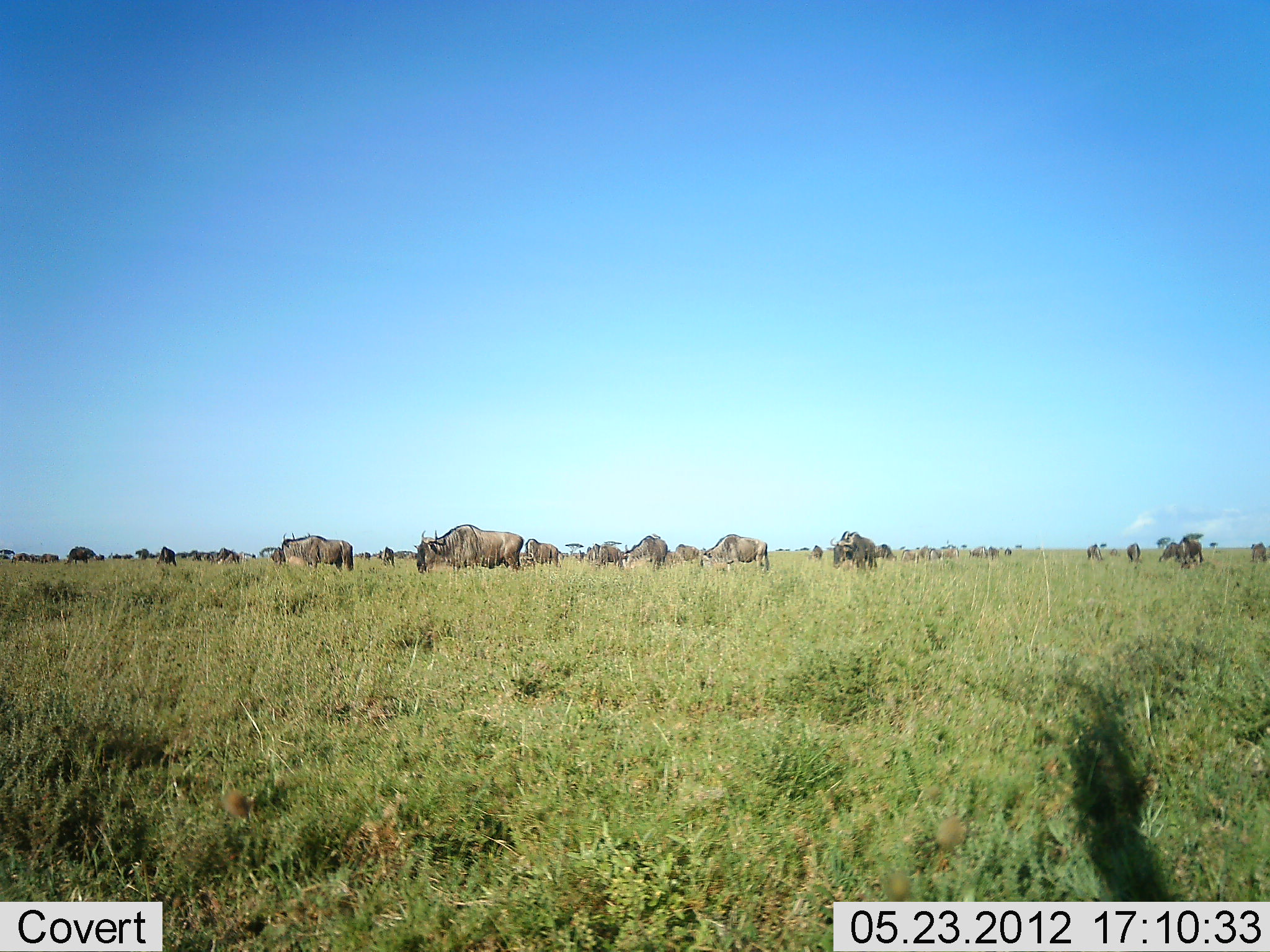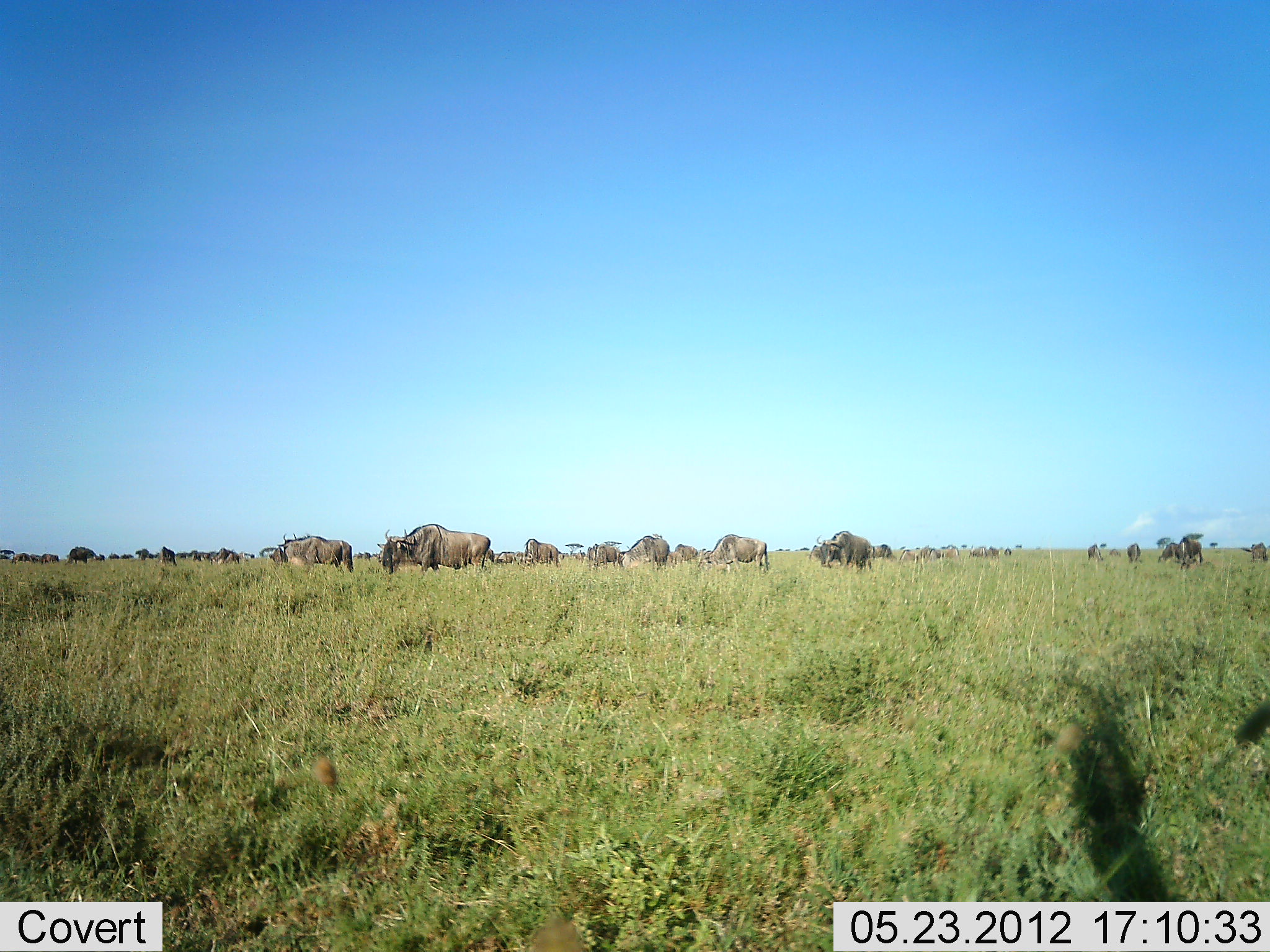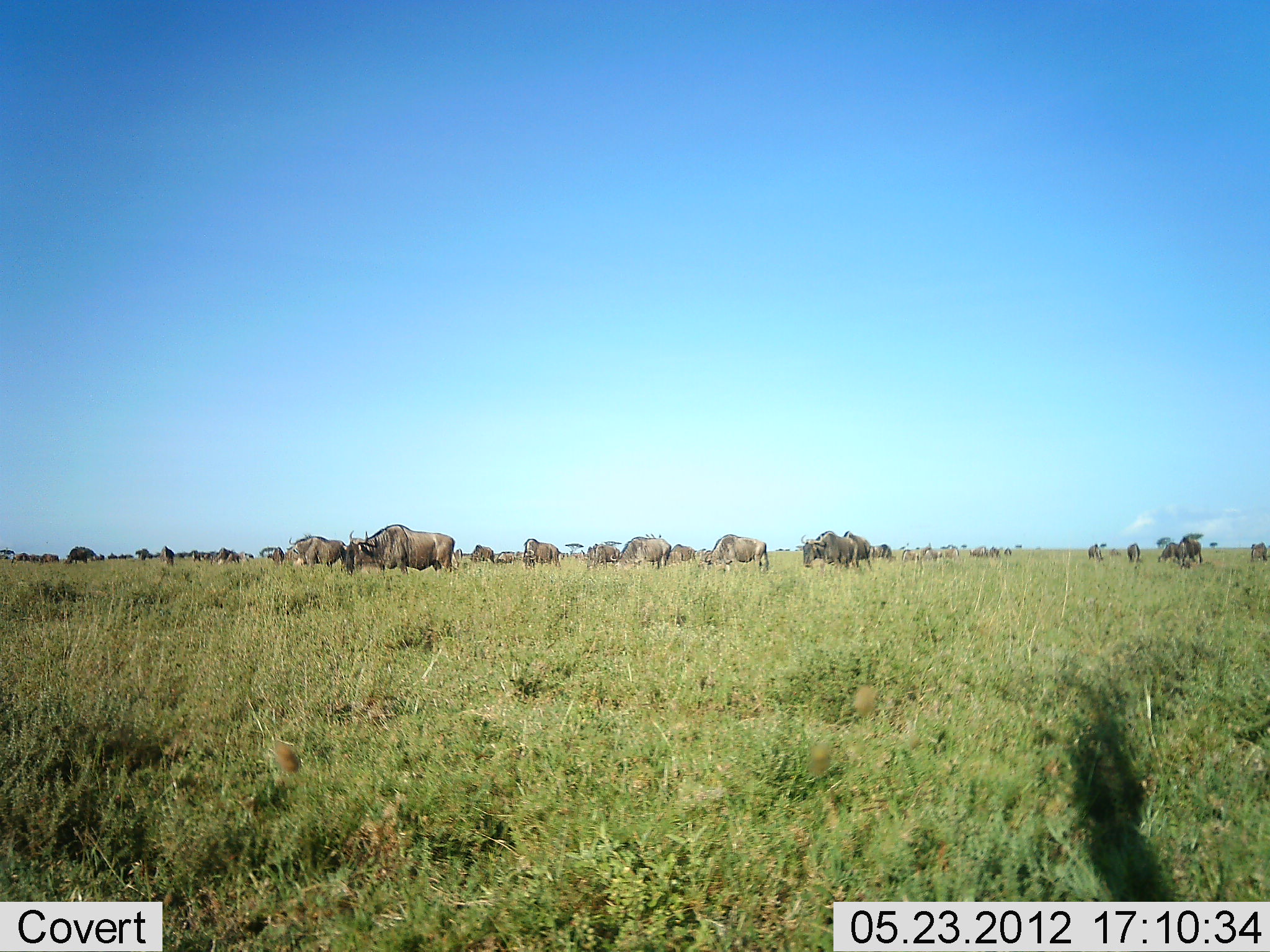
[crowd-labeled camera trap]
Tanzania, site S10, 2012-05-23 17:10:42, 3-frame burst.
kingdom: Animalia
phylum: Chordata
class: Mammalia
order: Artiodactyla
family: Bovidae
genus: Connochaetes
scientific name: Connochaetes taurinus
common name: blue wildebeest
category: wildebeest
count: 11-50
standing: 50%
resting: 0%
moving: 80%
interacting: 0%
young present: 0%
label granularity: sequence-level